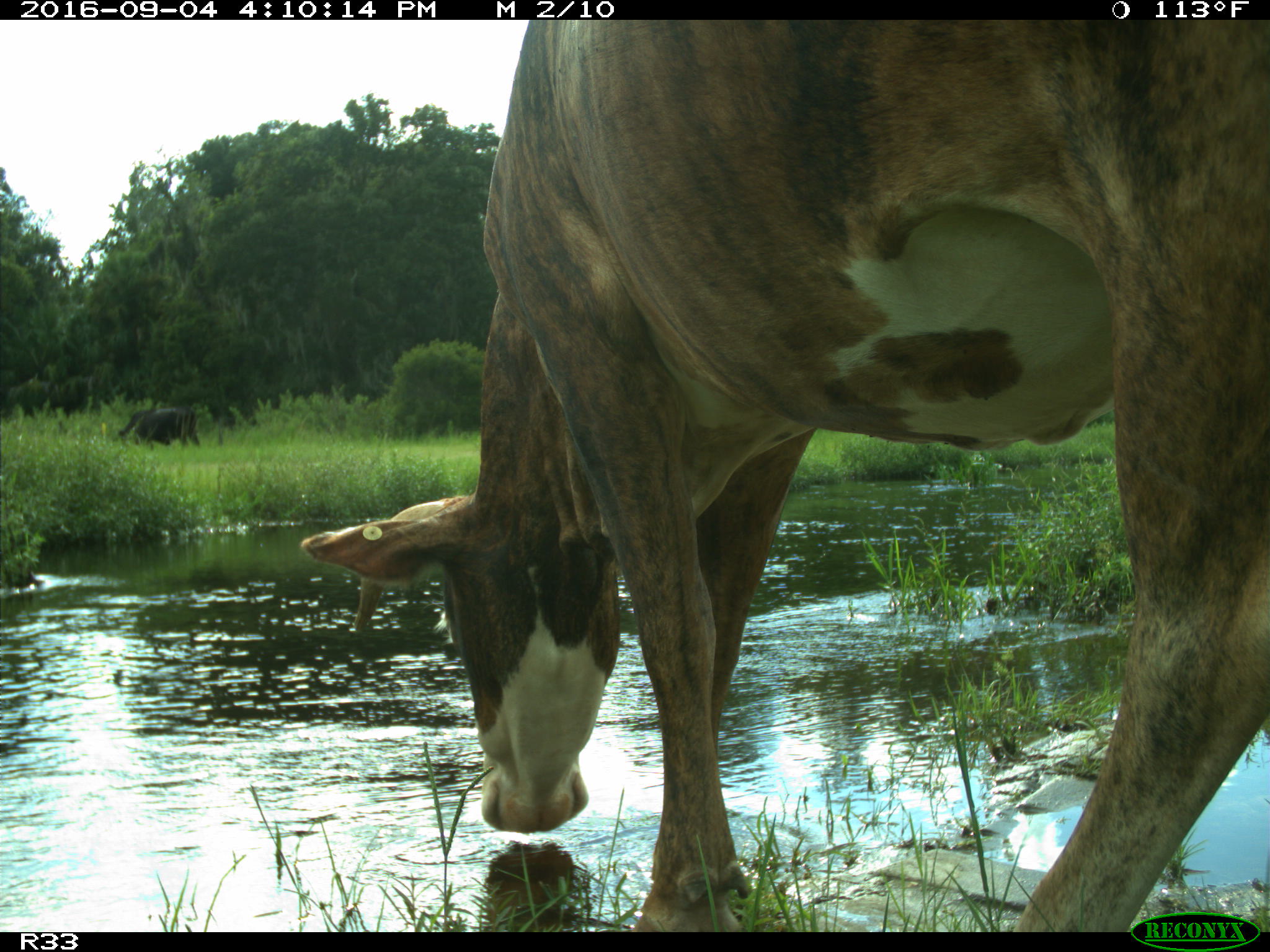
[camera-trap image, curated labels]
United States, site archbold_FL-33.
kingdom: Animalia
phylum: Chordata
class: Mammalia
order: Artiodactyla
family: Bovidae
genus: Bos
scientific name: Bos taurus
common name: domestic cow